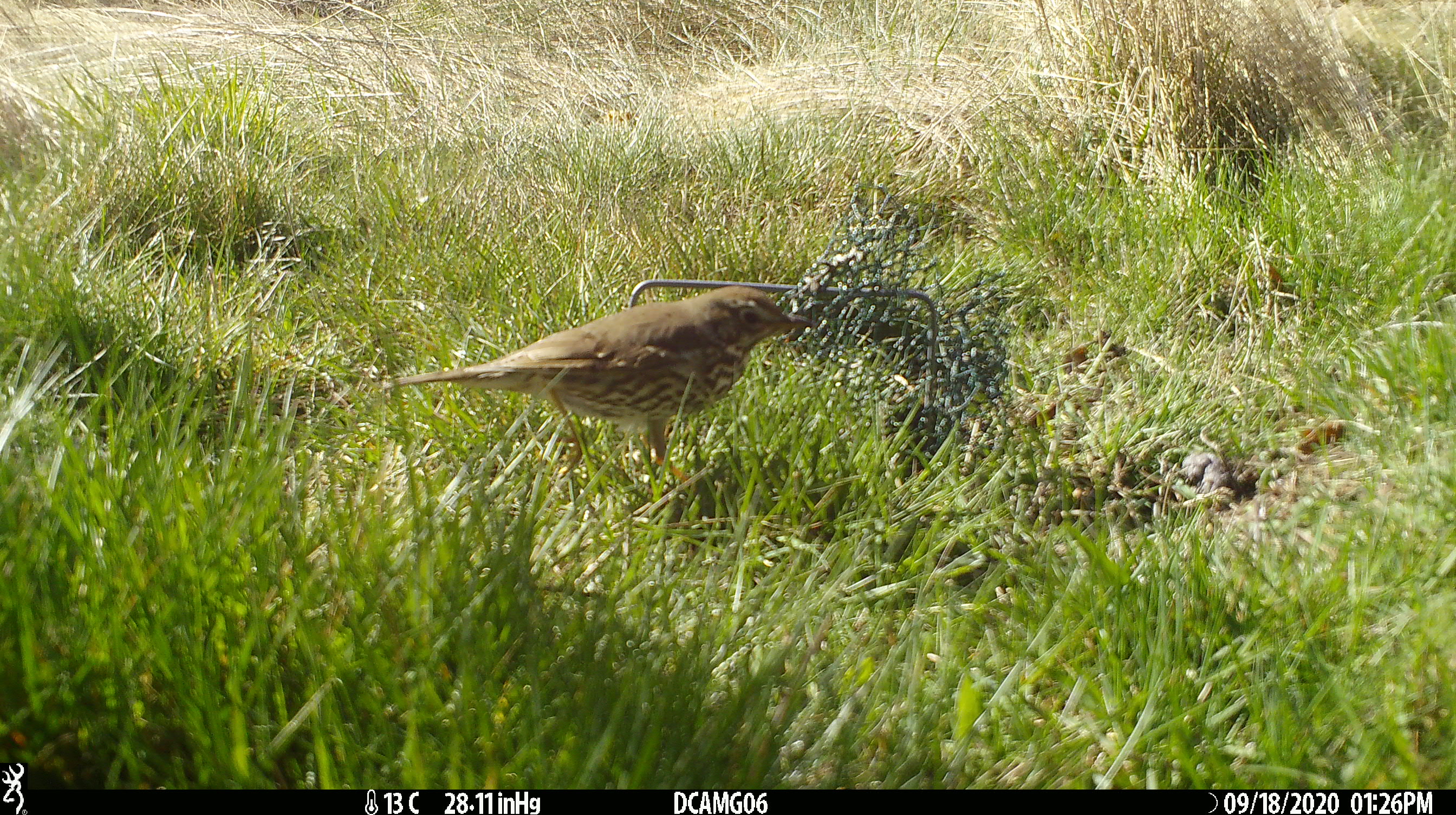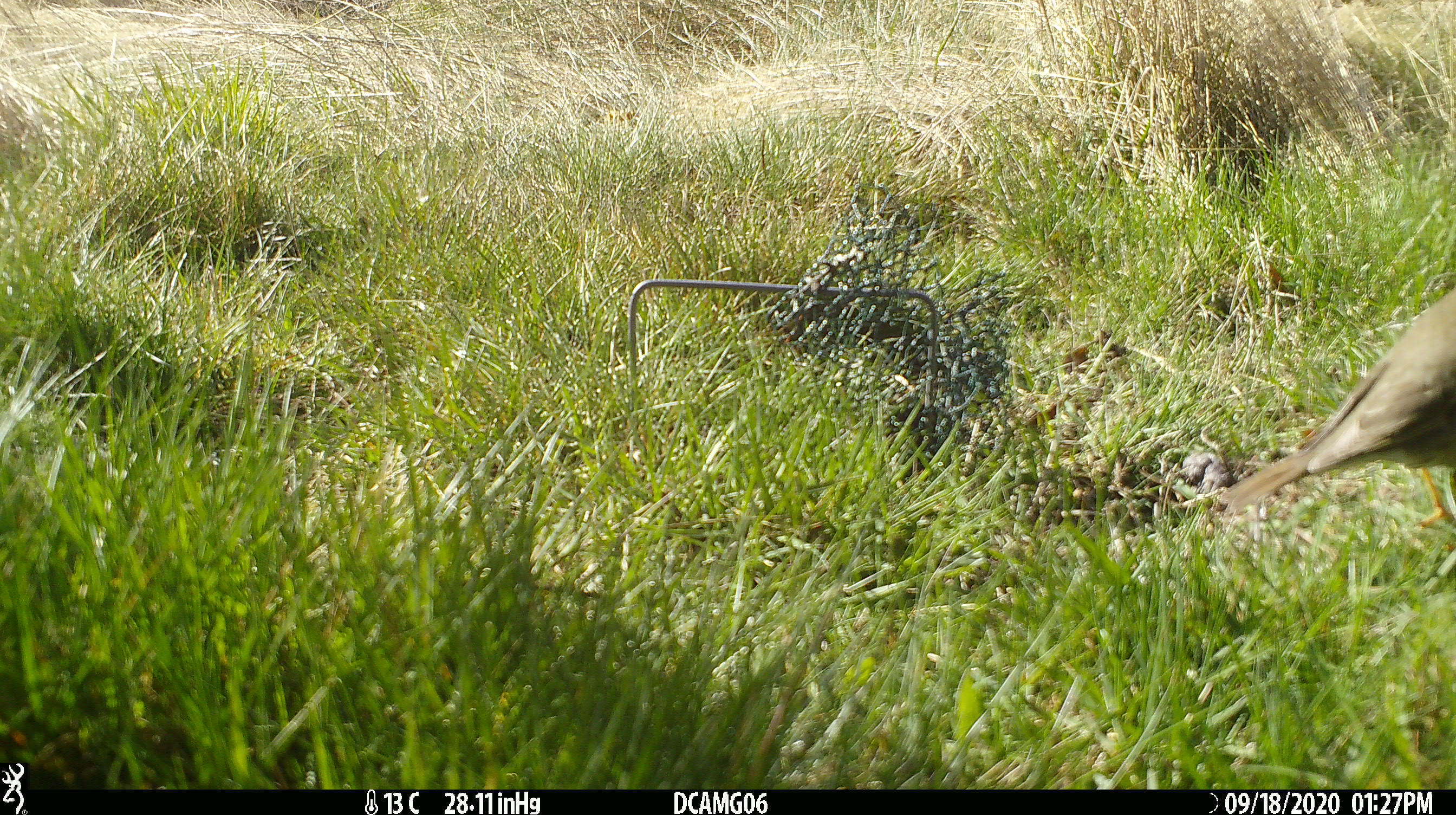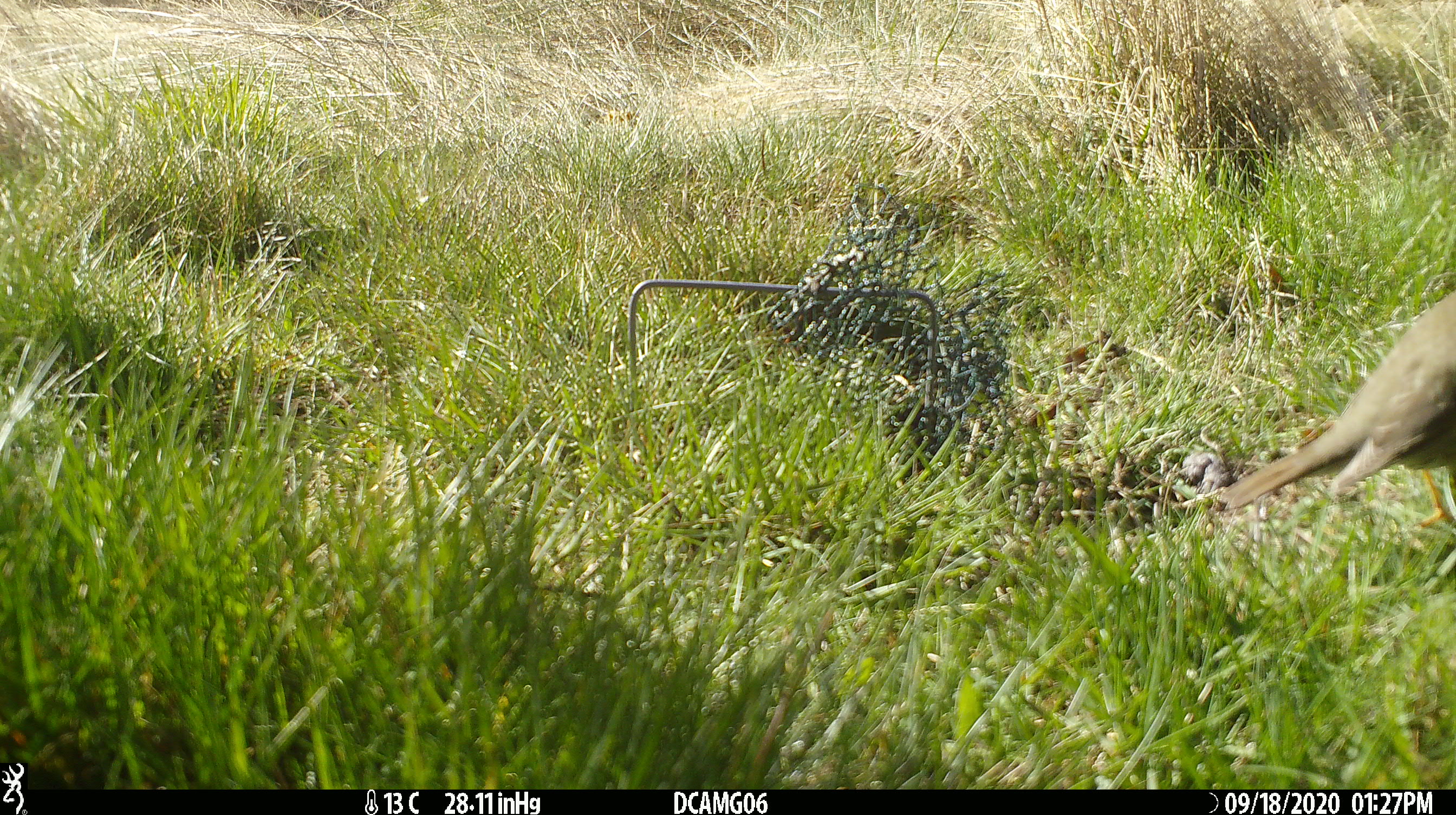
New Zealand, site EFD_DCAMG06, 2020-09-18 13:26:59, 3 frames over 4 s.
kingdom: Animalia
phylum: Chordata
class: Aves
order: Passeriformes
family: Turdidae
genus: Turdus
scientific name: Turdus philomelos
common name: song thrush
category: thrush